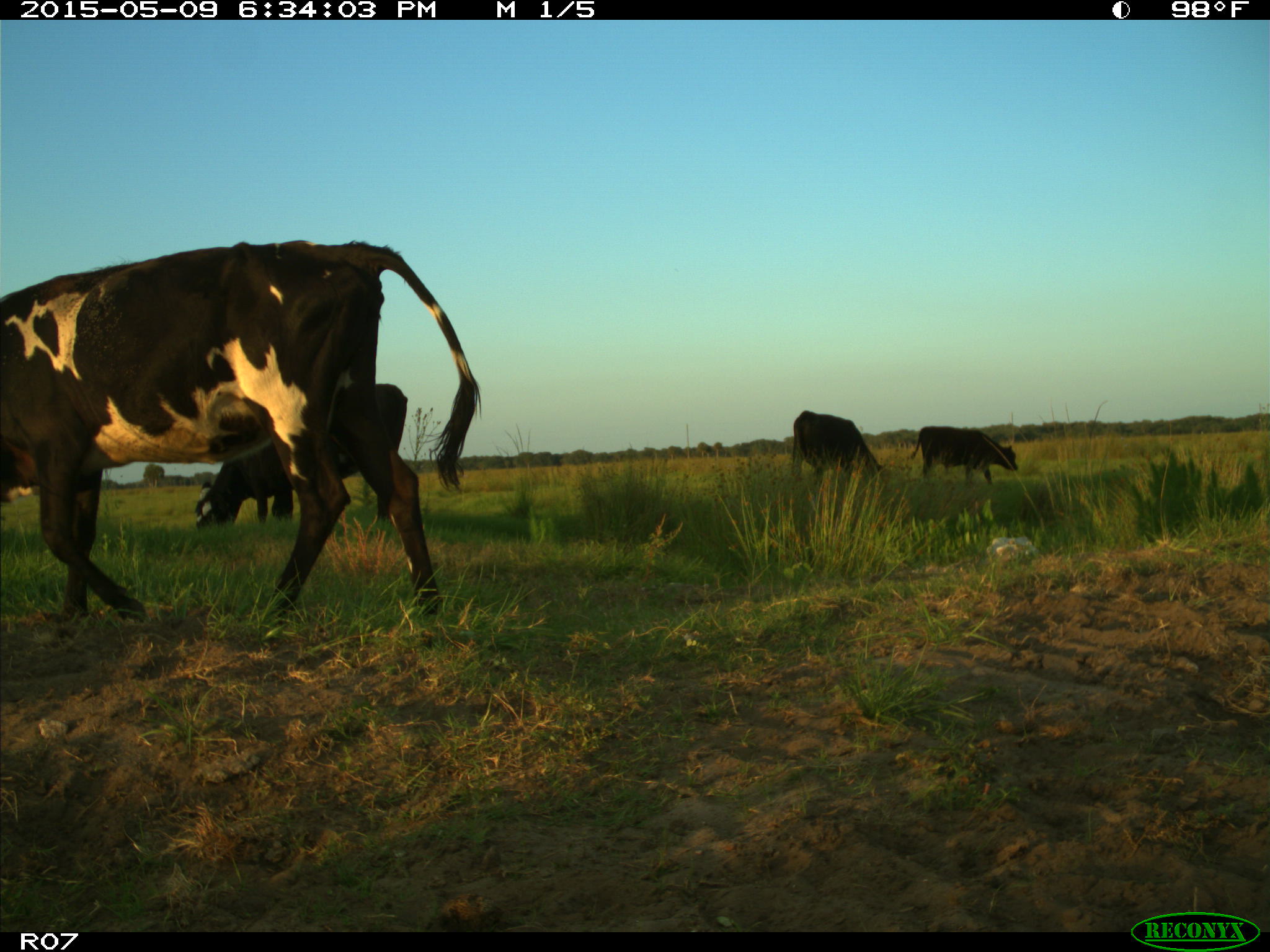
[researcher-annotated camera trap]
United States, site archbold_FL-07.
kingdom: Animalia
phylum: Chordata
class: Mammalia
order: Artiodactyla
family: Bovidae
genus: Bos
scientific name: Bos taurus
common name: domestic cow